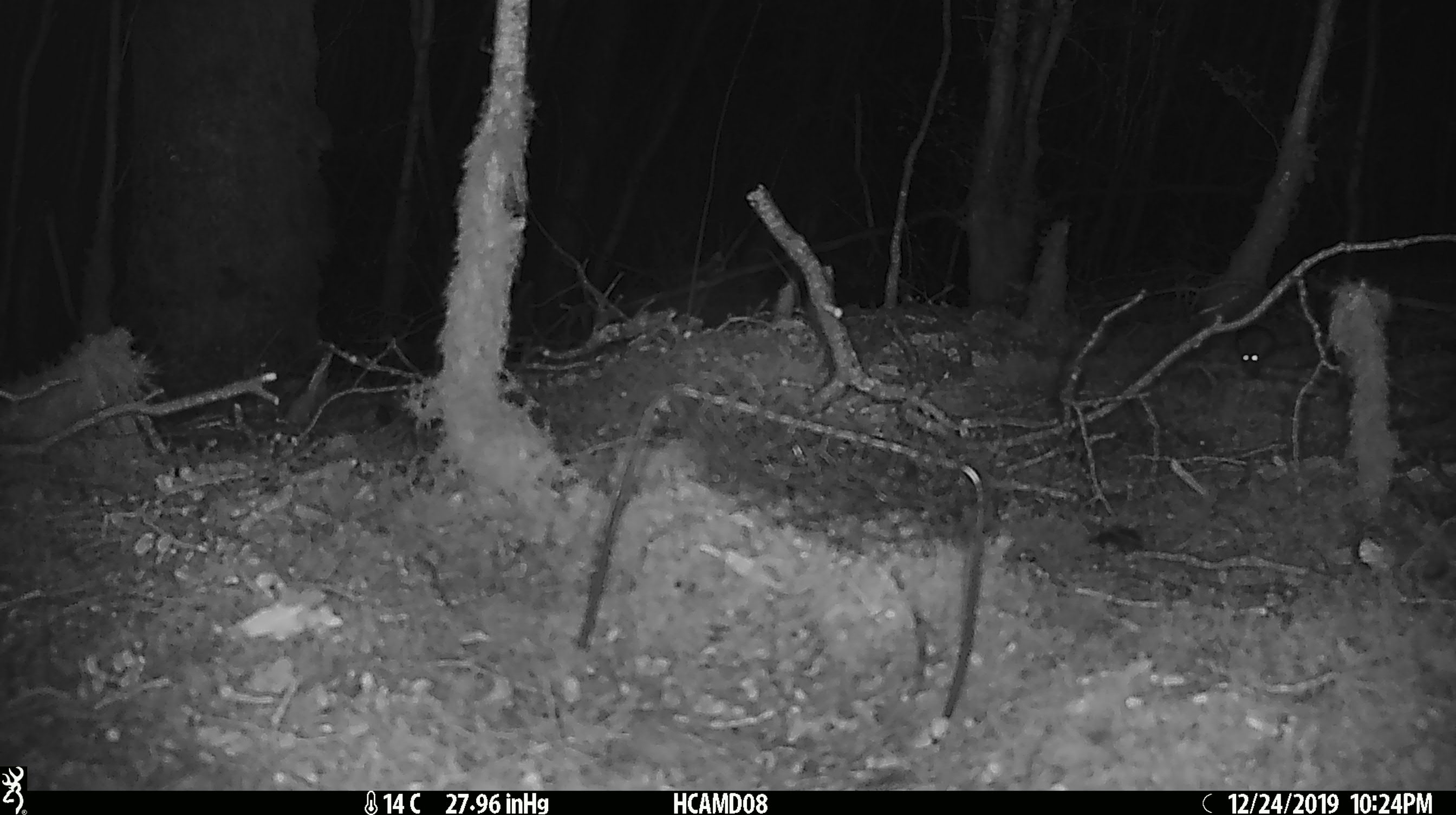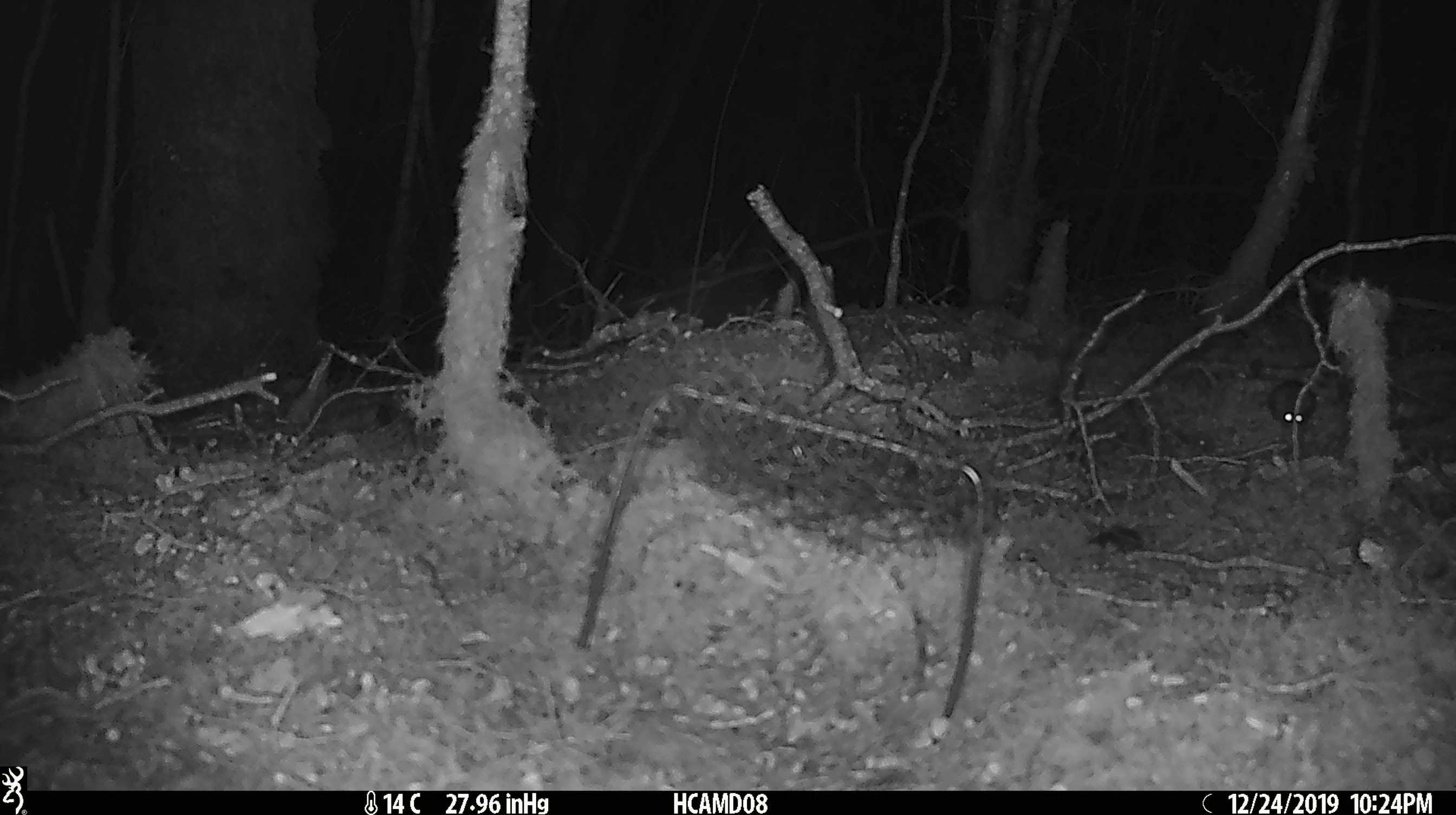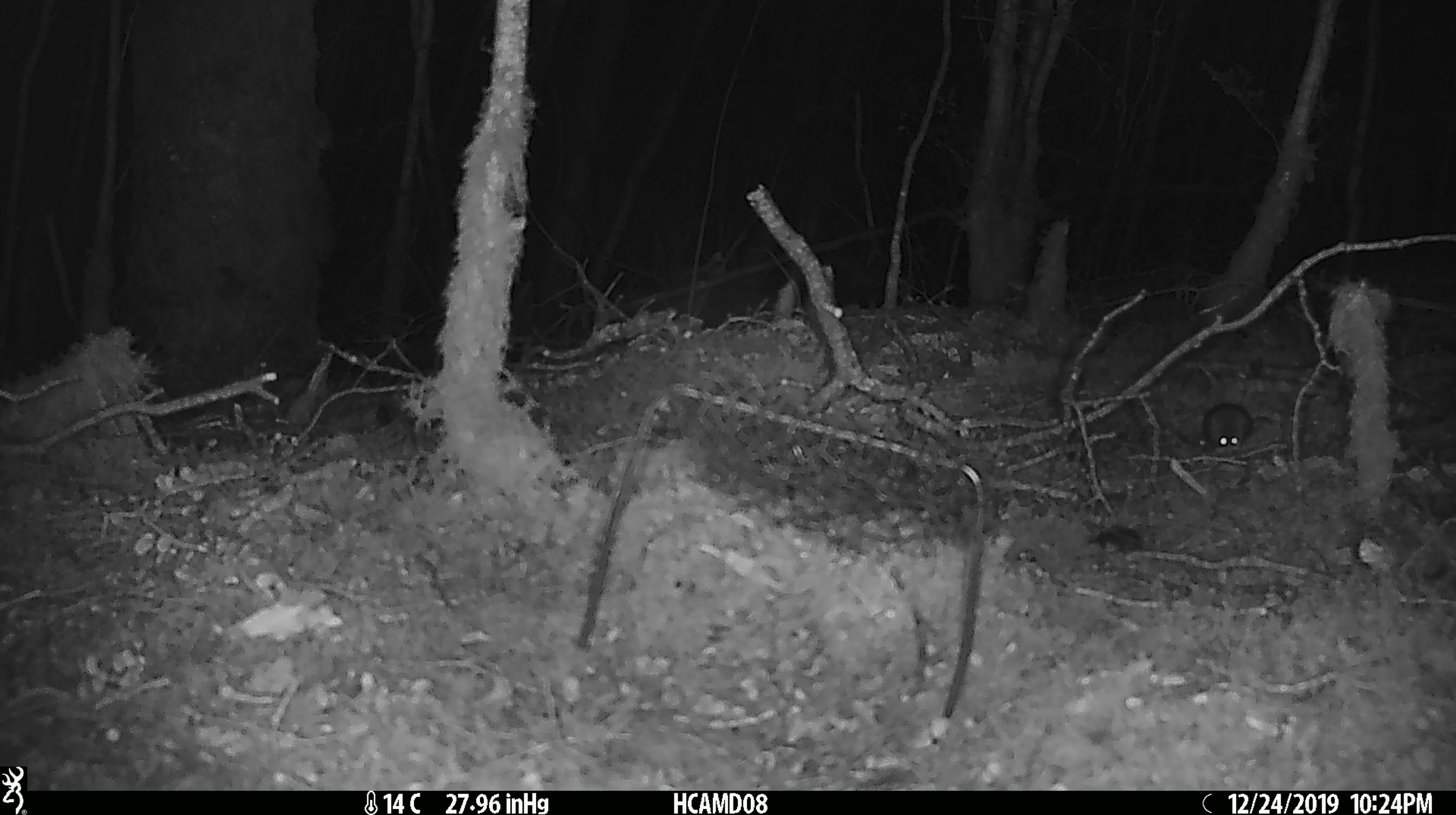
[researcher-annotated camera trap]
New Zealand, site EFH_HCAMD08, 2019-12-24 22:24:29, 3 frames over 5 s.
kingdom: Animalia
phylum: Chordata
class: Mammalia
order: Rodentia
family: Muridae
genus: Mus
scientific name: Mus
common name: mouse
Mouse (Mus).